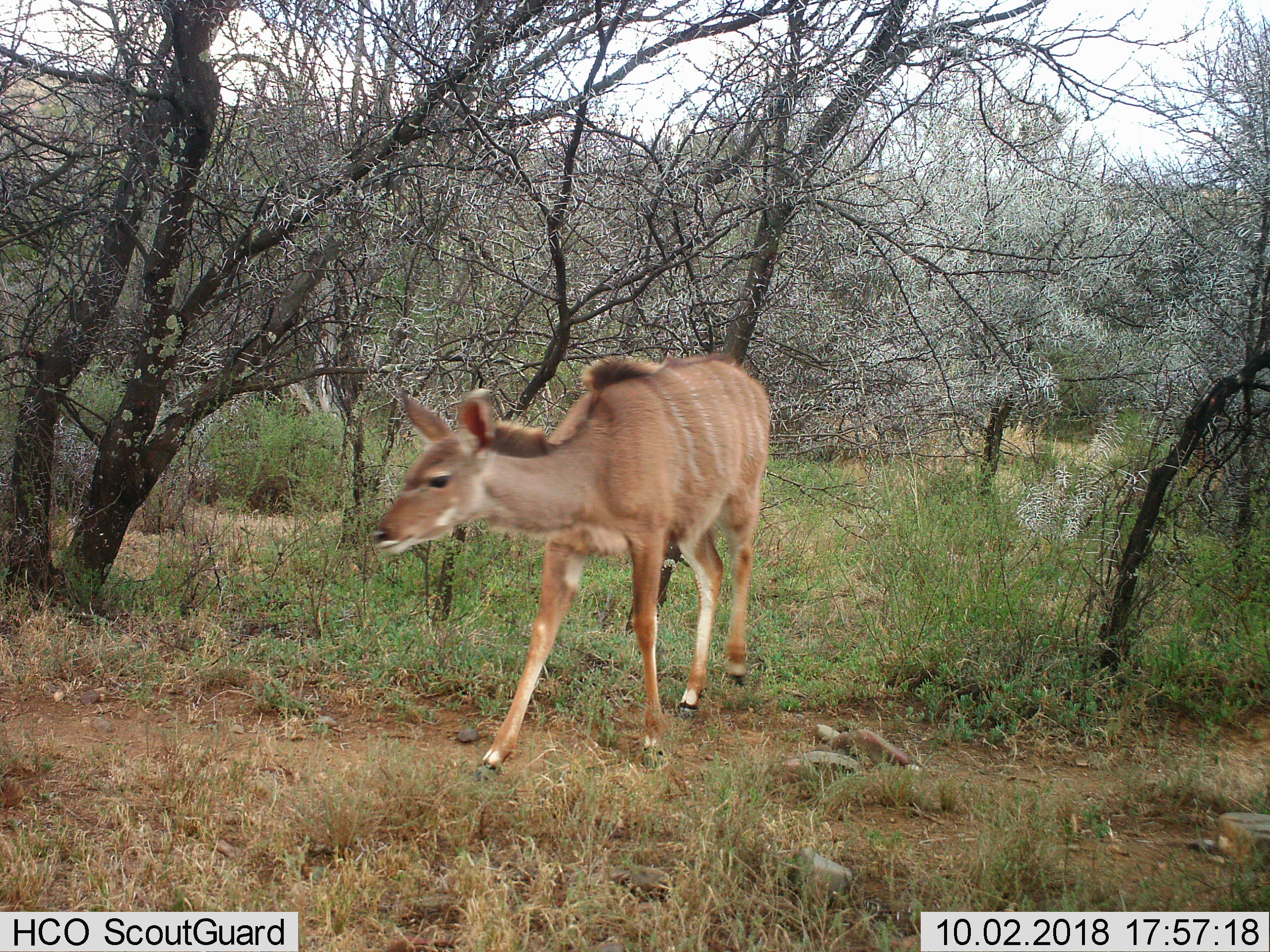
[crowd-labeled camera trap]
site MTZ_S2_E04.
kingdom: Animalia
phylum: Chordata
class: Mammalia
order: Artiodactyla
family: Bovidae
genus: Tragelaphus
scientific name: Tragelaphus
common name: kudu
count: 1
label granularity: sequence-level